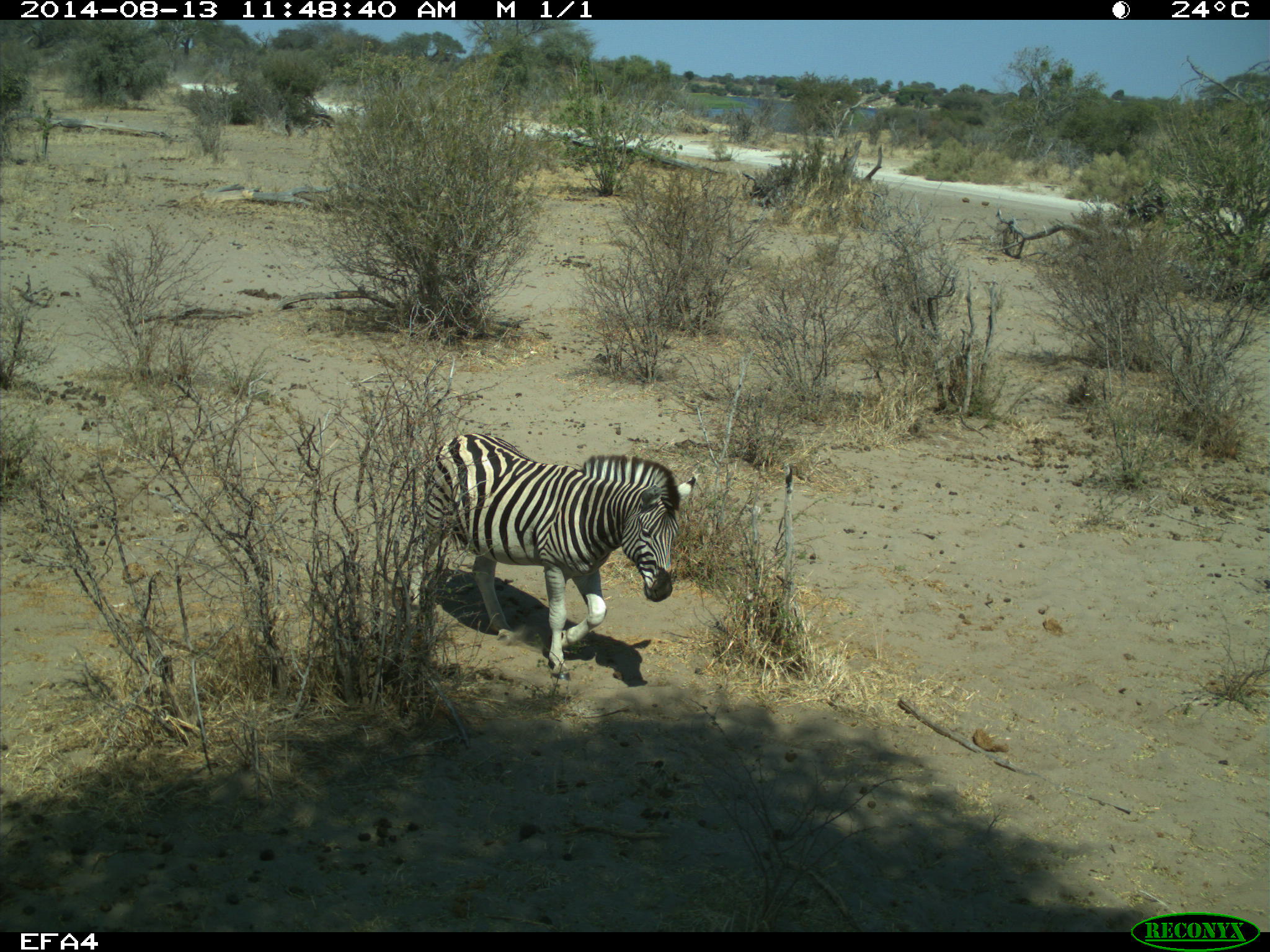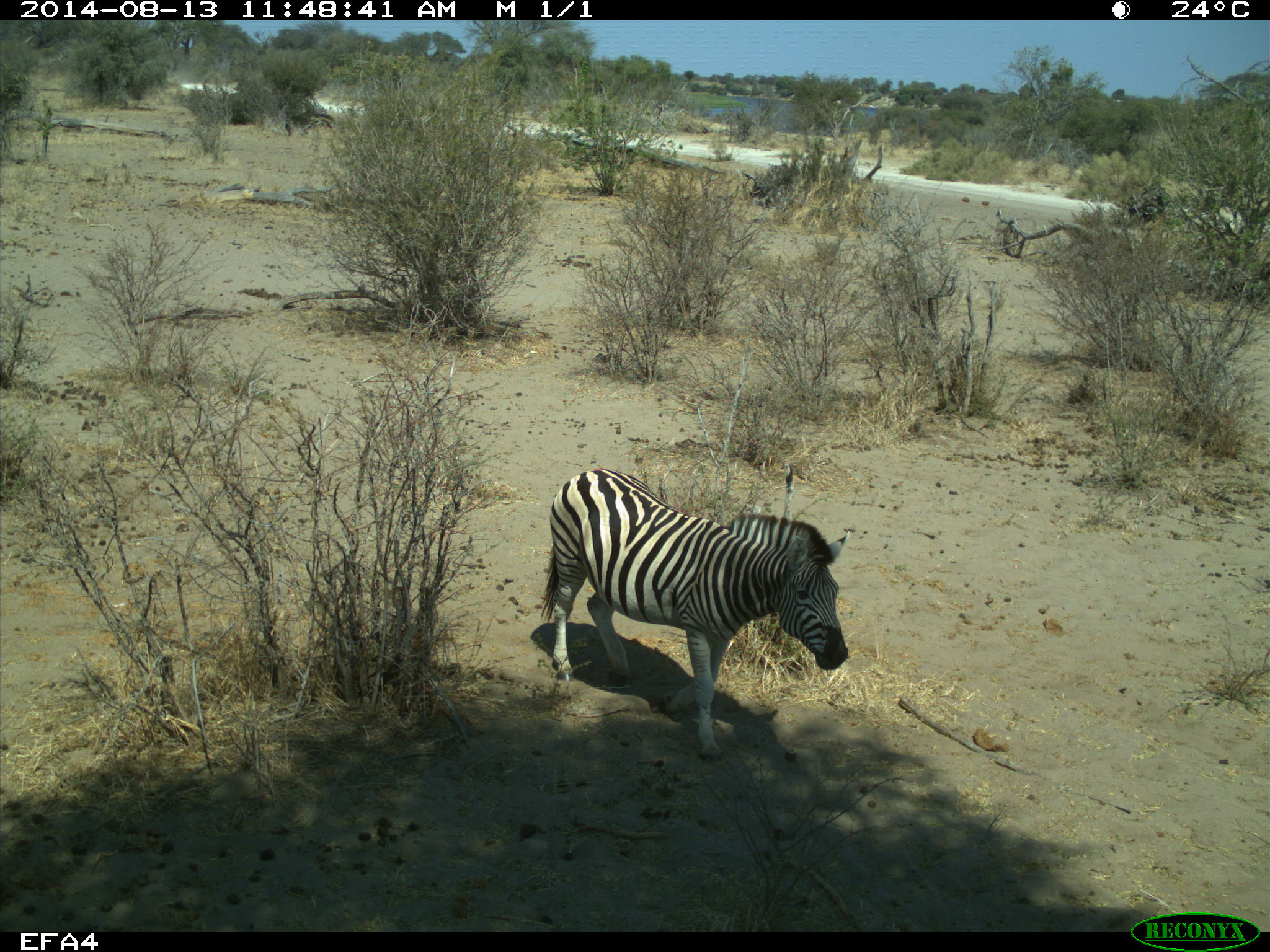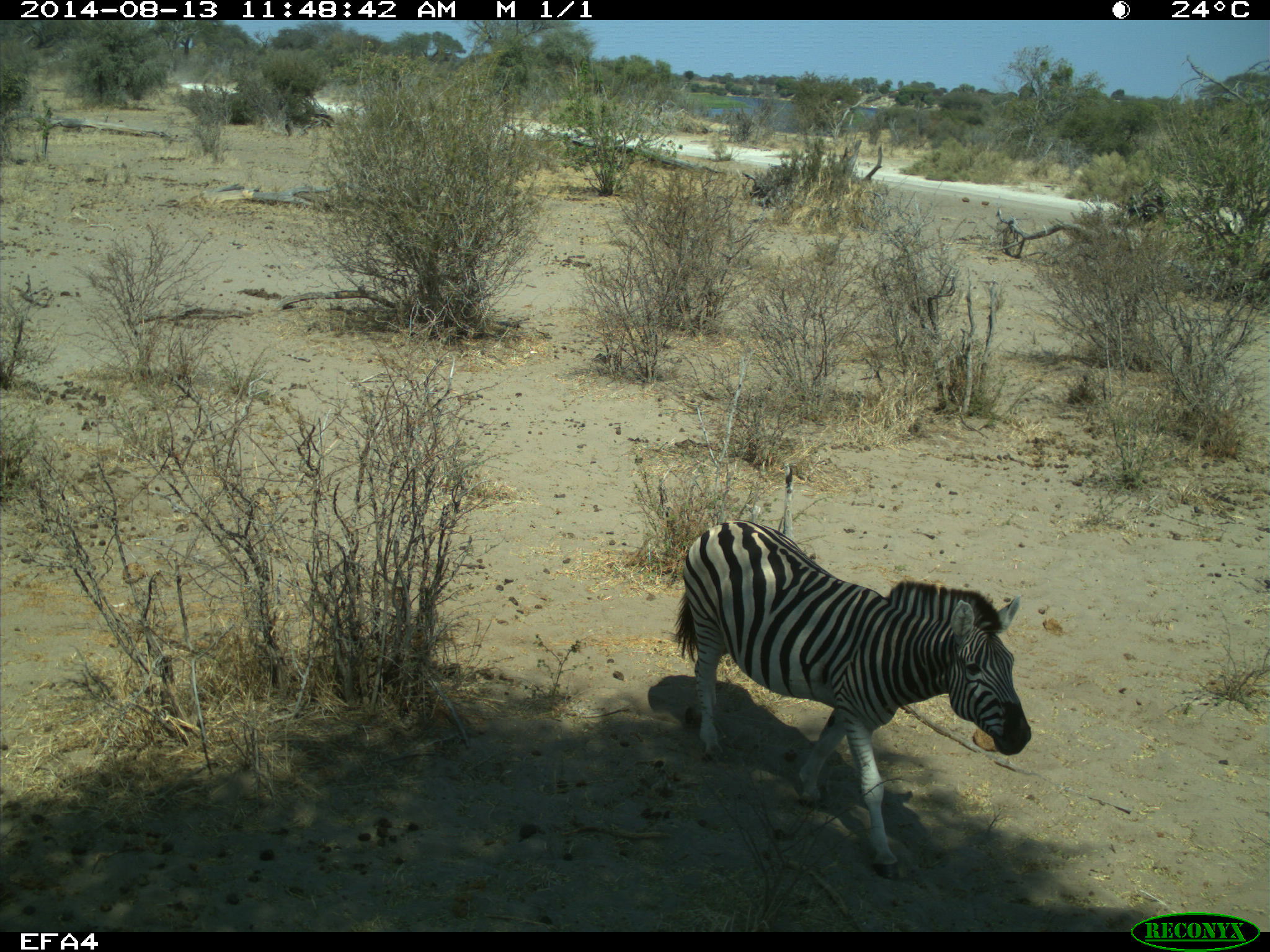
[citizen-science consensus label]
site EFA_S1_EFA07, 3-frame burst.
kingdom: Animalia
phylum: Chordata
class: Mammalia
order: Perissodactyla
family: Equidae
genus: Equus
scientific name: Equus quagga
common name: plains zebra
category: zebraplains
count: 1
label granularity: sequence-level